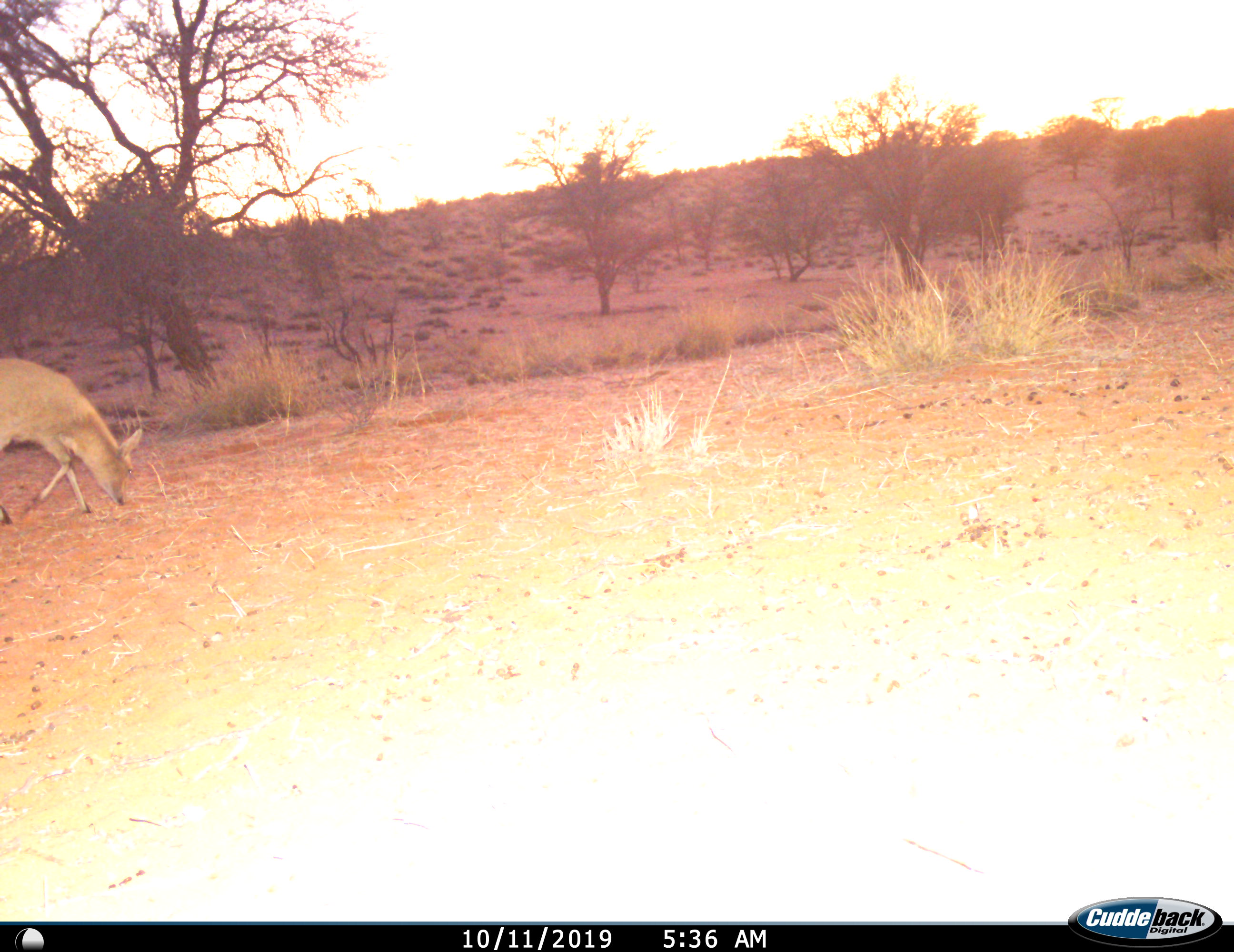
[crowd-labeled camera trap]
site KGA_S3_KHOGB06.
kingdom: Animalia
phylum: Chordata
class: Mammalia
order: Artiodactyla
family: Bovidae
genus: Sylvicapra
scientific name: Sylvicapra grimmia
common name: common duiker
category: duikercommongrey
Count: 1.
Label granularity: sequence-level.